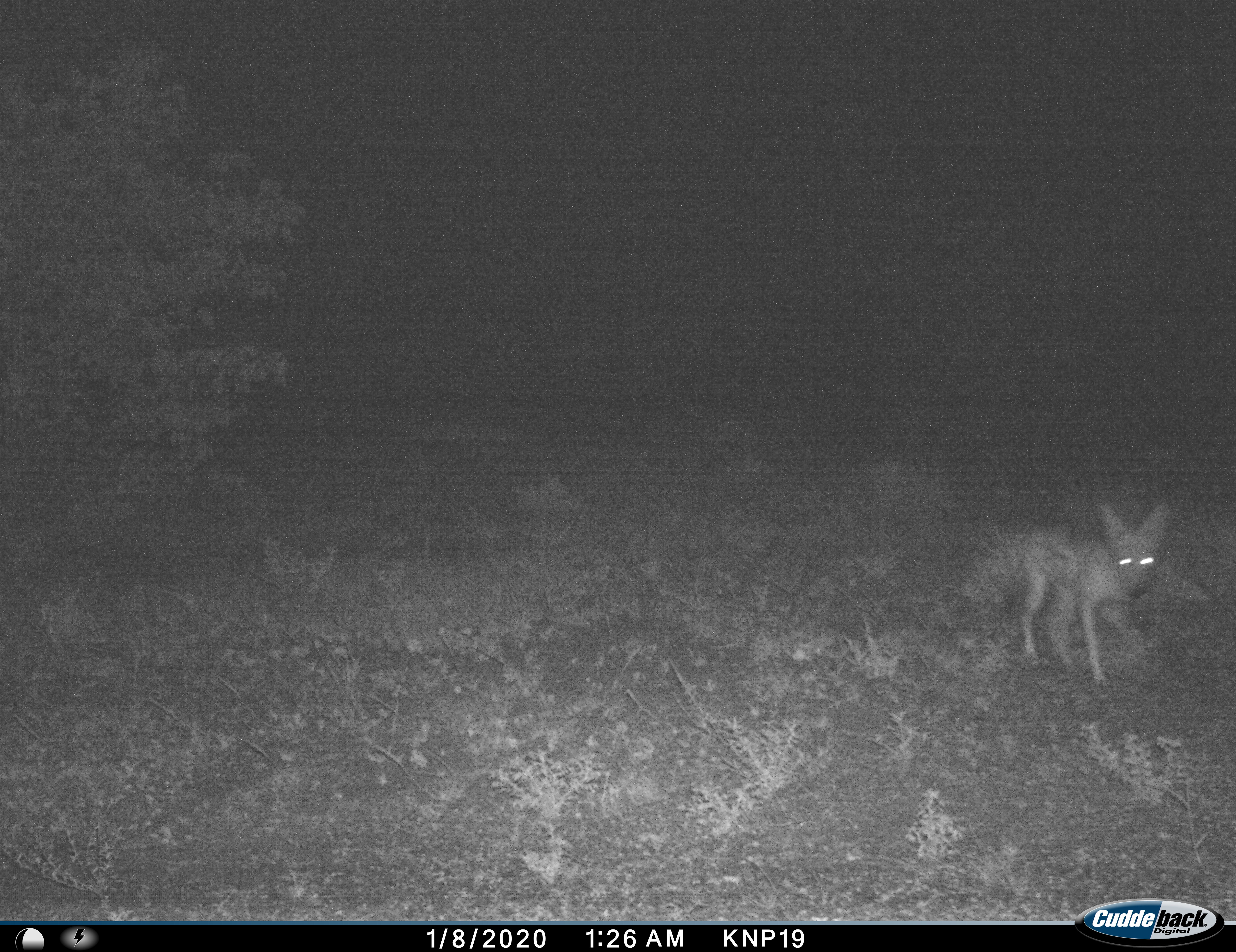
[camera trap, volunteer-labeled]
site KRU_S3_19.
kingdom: Animalia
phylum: Chordata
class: Mammalia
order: Carnivora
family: Canidae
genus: Lupulella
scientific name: Lupulella adusta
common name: side-striped jackal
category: jackalsidestriped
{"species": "jackalsidestriped (side-striped jackal) (Lupulella adusta)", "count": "1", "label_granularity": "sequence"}